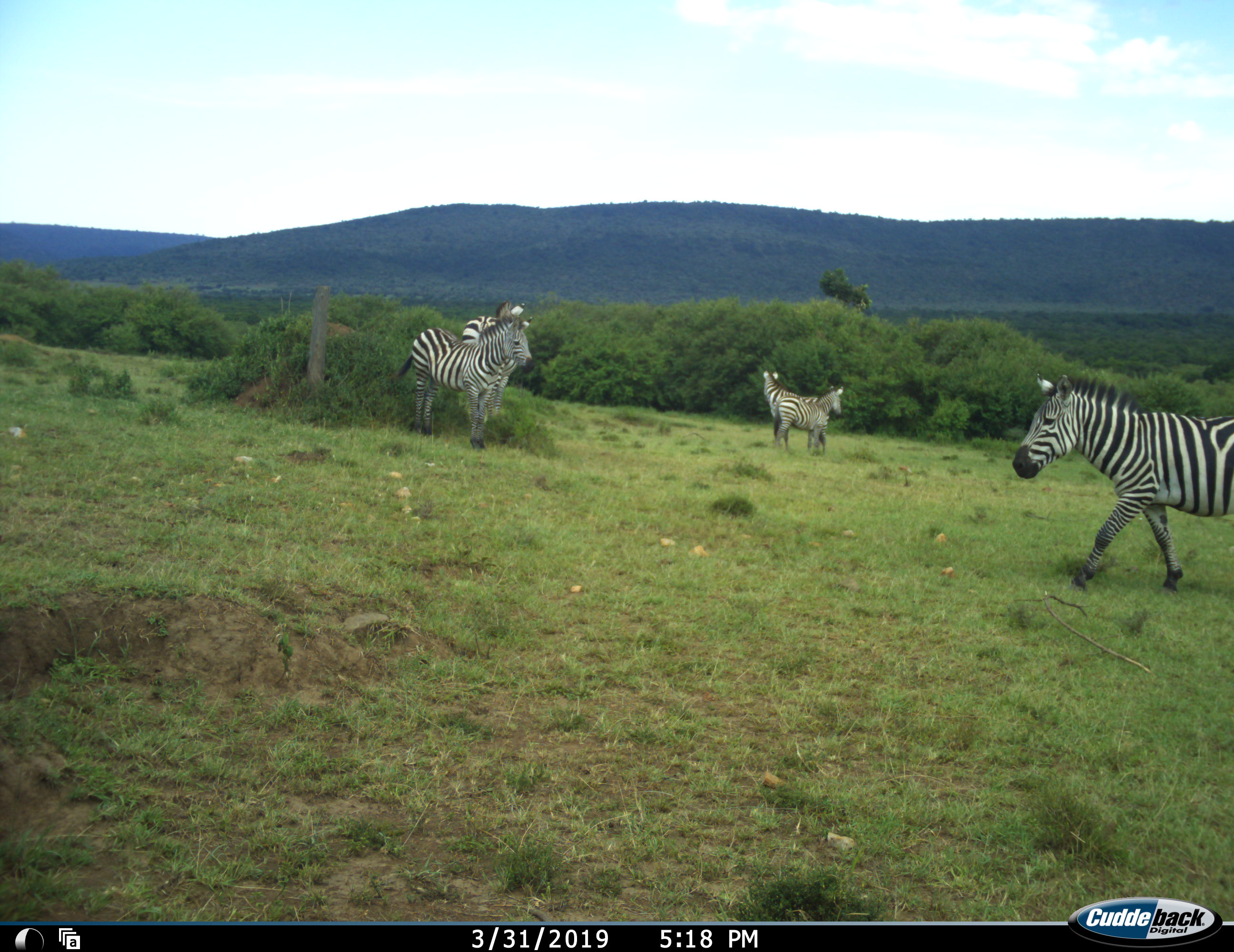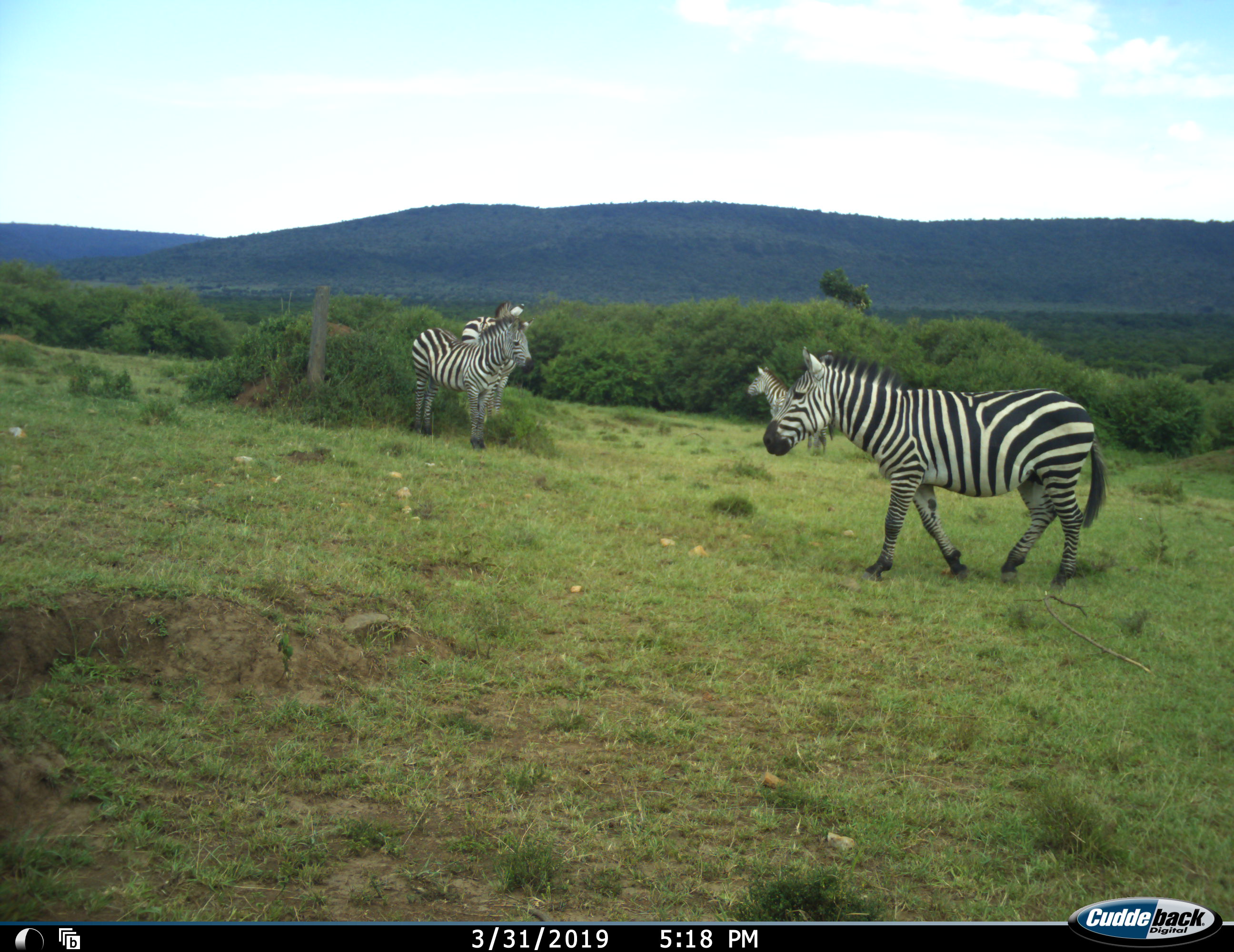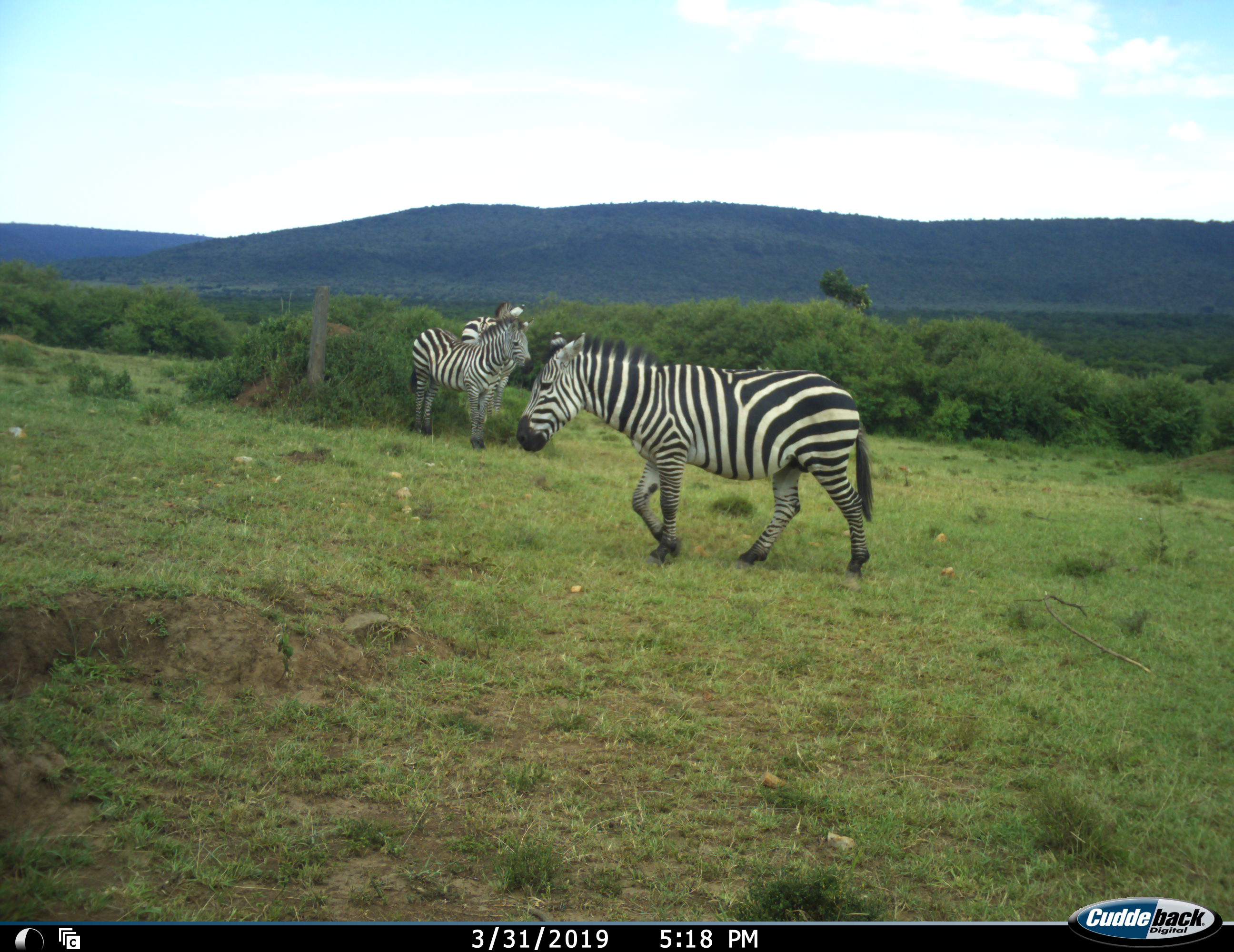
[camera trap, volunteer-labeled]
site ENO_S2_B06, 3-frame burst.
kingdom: Animalia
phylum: Chordata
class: Mammalia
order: Perissodactyla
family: Equidae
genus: Equus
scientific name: Equus quagga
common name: plains zebra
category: zebraplains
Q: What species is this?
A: Zebraplains (plains zebra) (Equus quagga).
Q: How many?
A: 5.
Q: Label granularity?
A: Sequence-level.